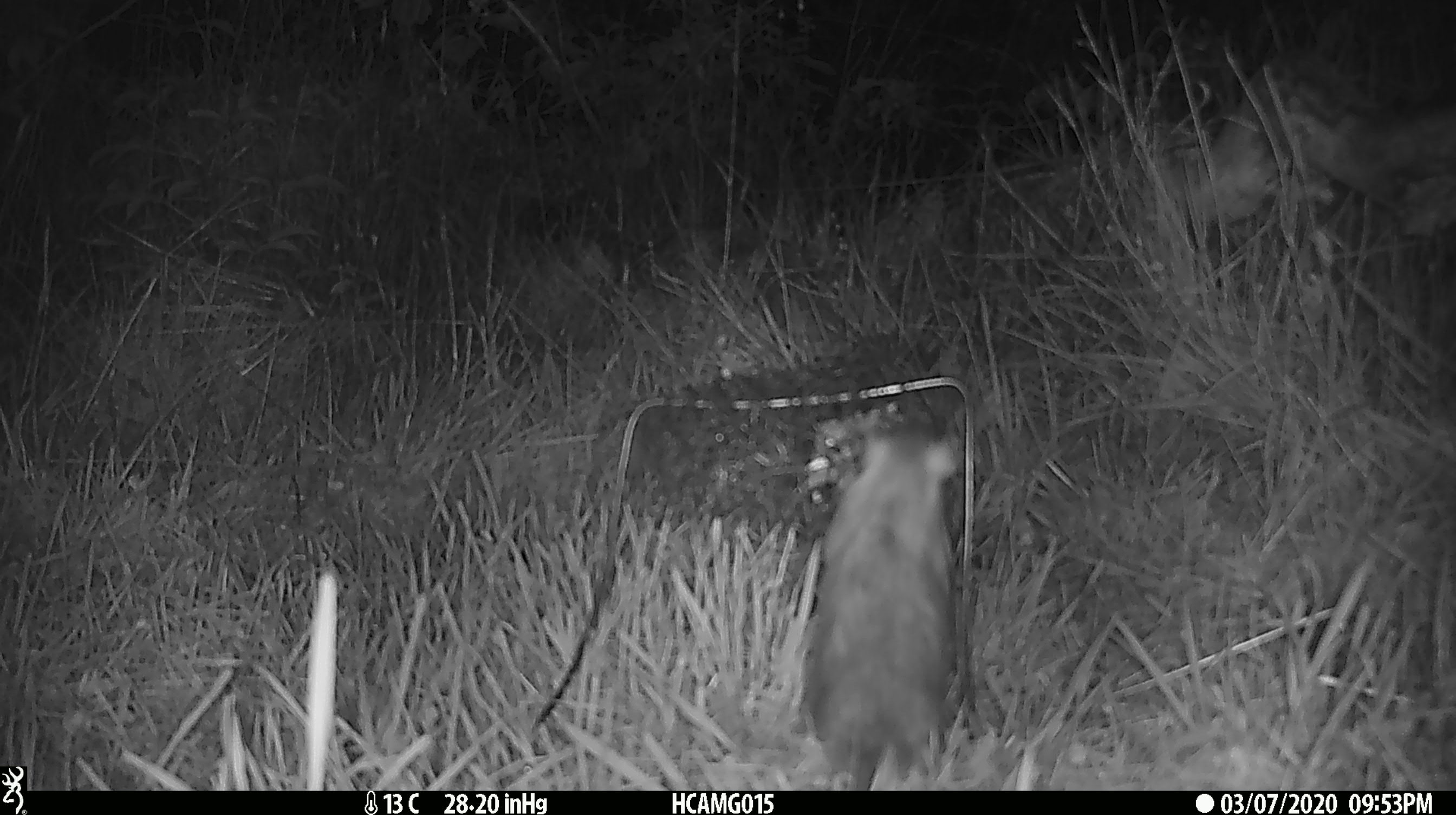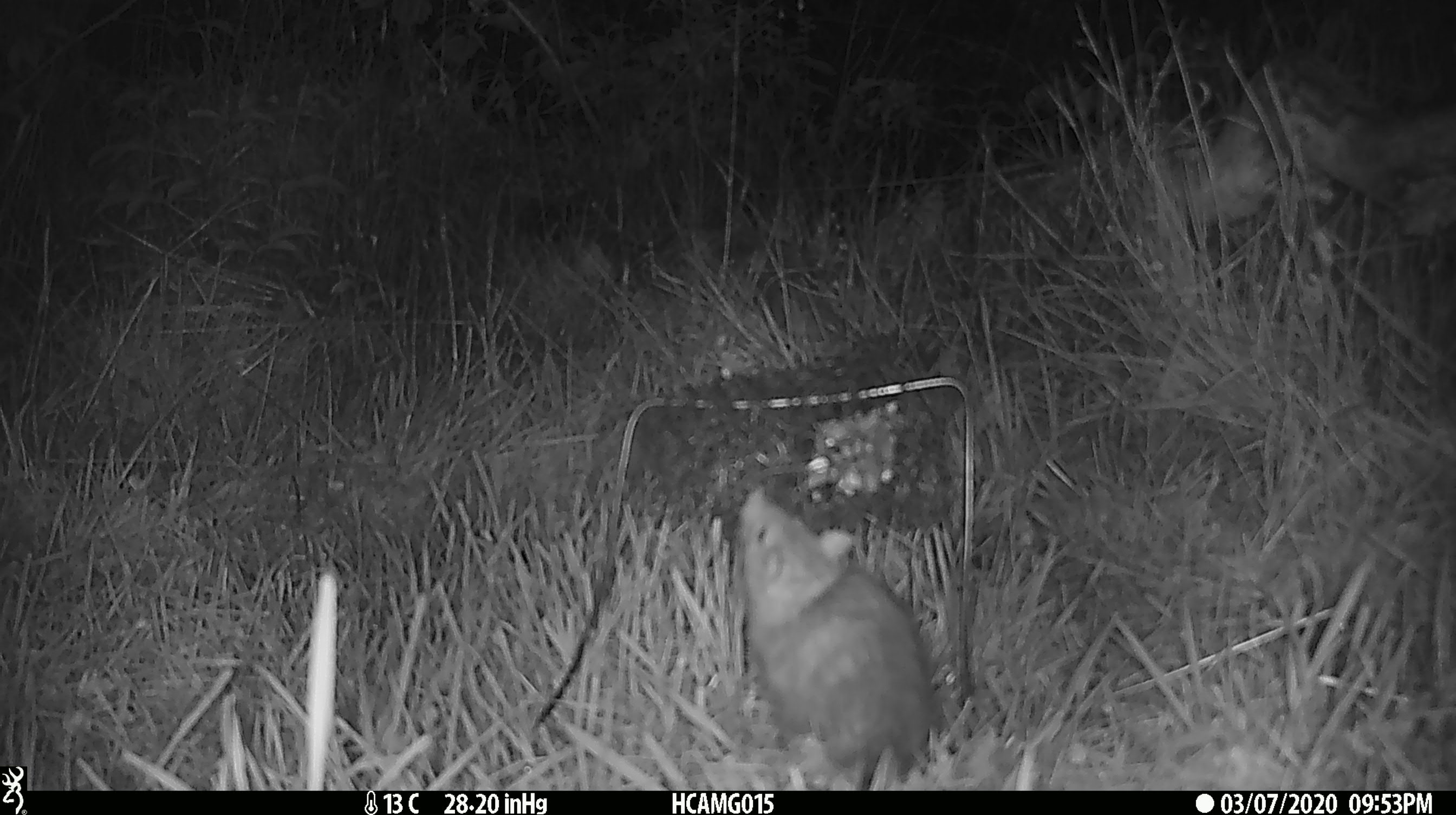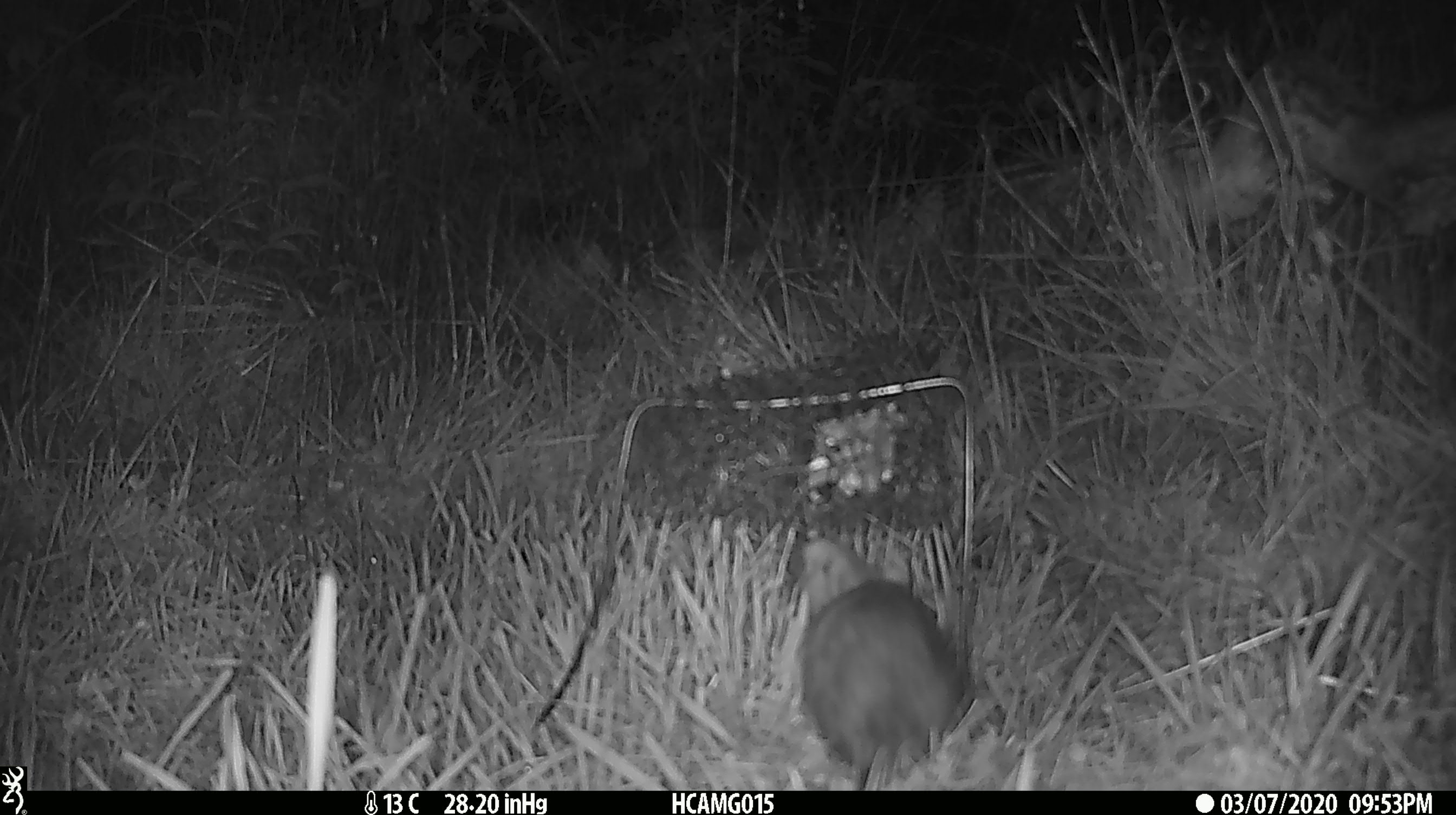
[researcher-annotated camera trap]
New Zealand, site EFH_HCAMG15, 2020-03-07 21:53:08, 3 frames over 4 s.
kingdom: Animalia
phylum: Chordata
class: Mammalia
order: Rodentia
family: Muridae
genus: Rattus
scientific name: Rattus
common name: rat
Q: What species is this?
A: Rat (Rattus).